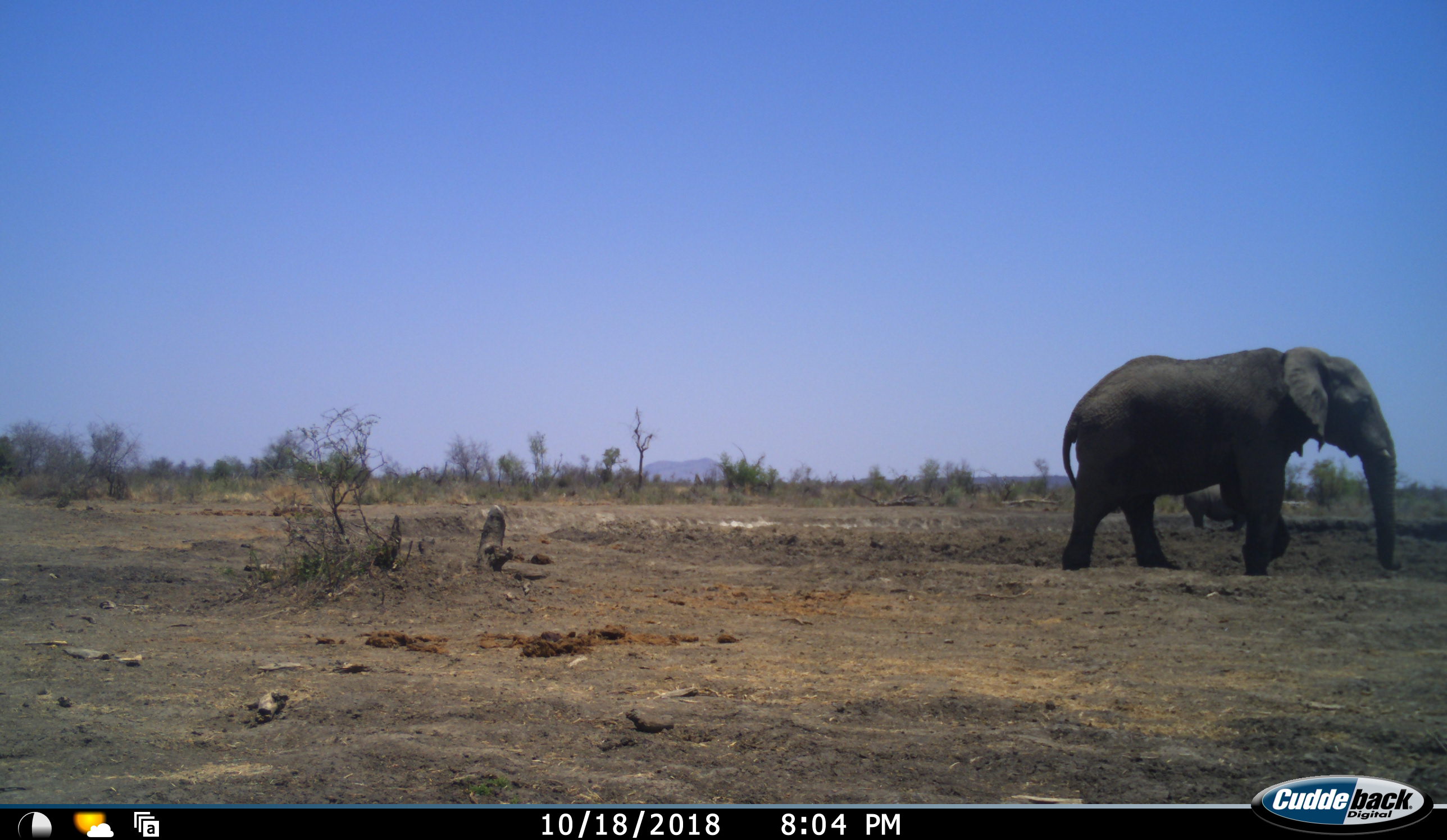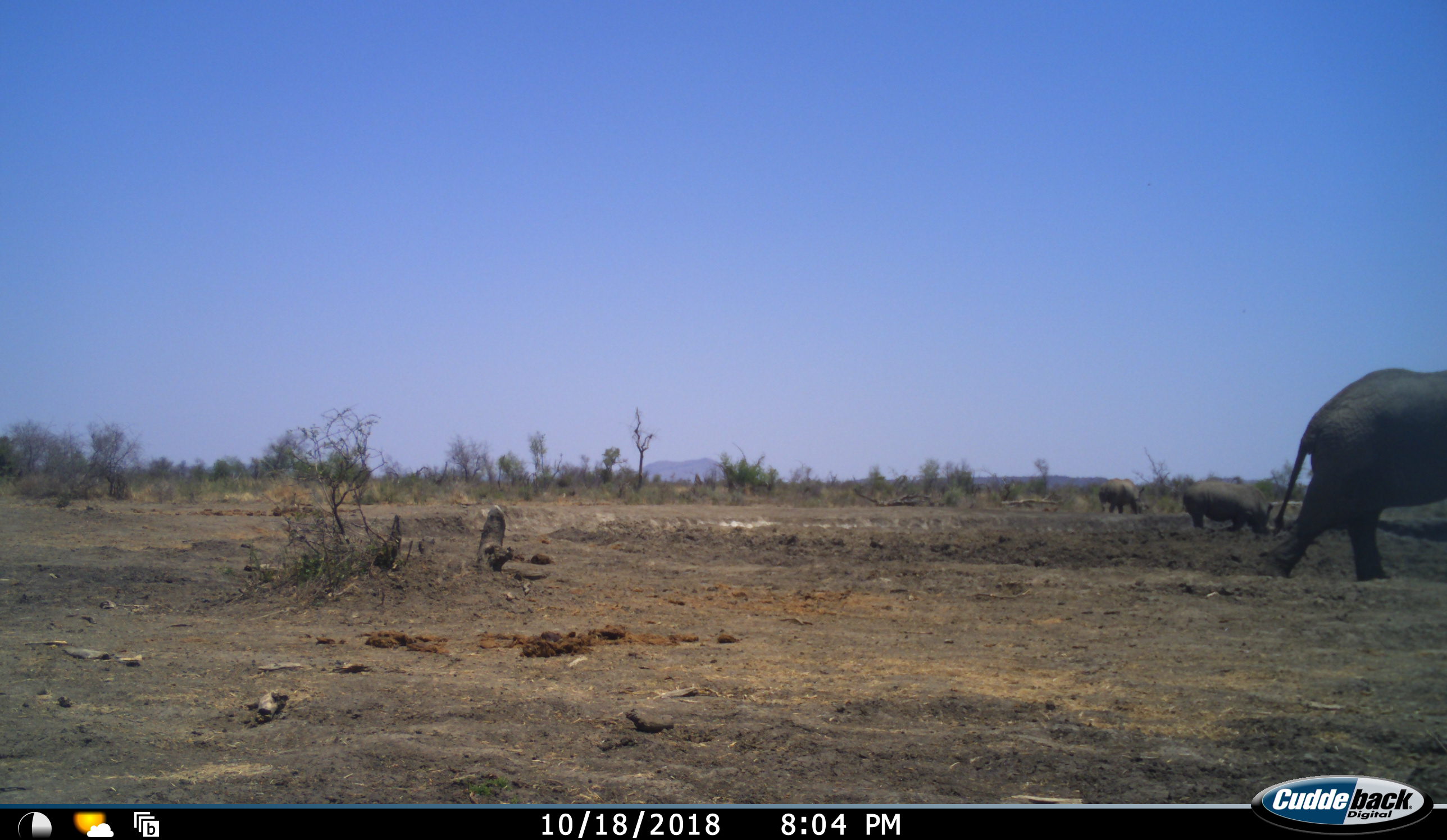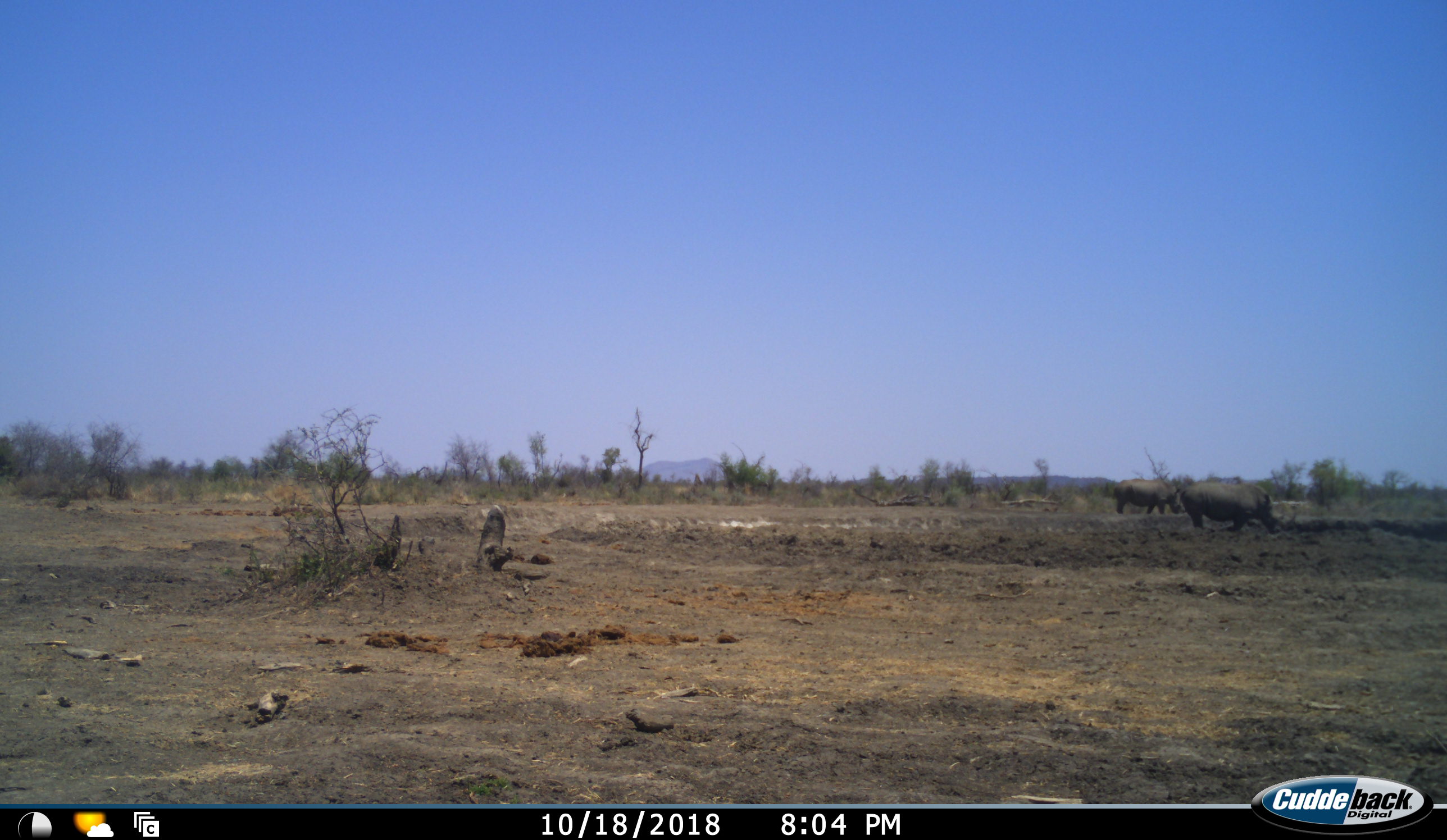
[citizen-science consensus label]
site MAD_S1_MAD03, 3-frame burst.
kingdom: Animalia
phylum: Chordata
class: Mammalia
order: Proboscidea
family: Elephantidae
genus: Loxodonta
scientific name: Loxodonta africana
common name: african bush elephant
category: elephant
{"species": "elephant (african bush elephant) (Loxodonta africana)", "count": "1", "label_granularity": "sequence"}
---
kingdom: Animalia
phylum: Chordata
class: Mammalia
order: Perissodactyla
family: Rhinocerotidae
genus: Ceratotherium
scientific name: Ceratotherium simum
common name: white rhinoceros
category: rhinoceroswhite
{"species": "rhinoceroswhite (white rhinoceros) (Ceratotherium simum)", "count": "2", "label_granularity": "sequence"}